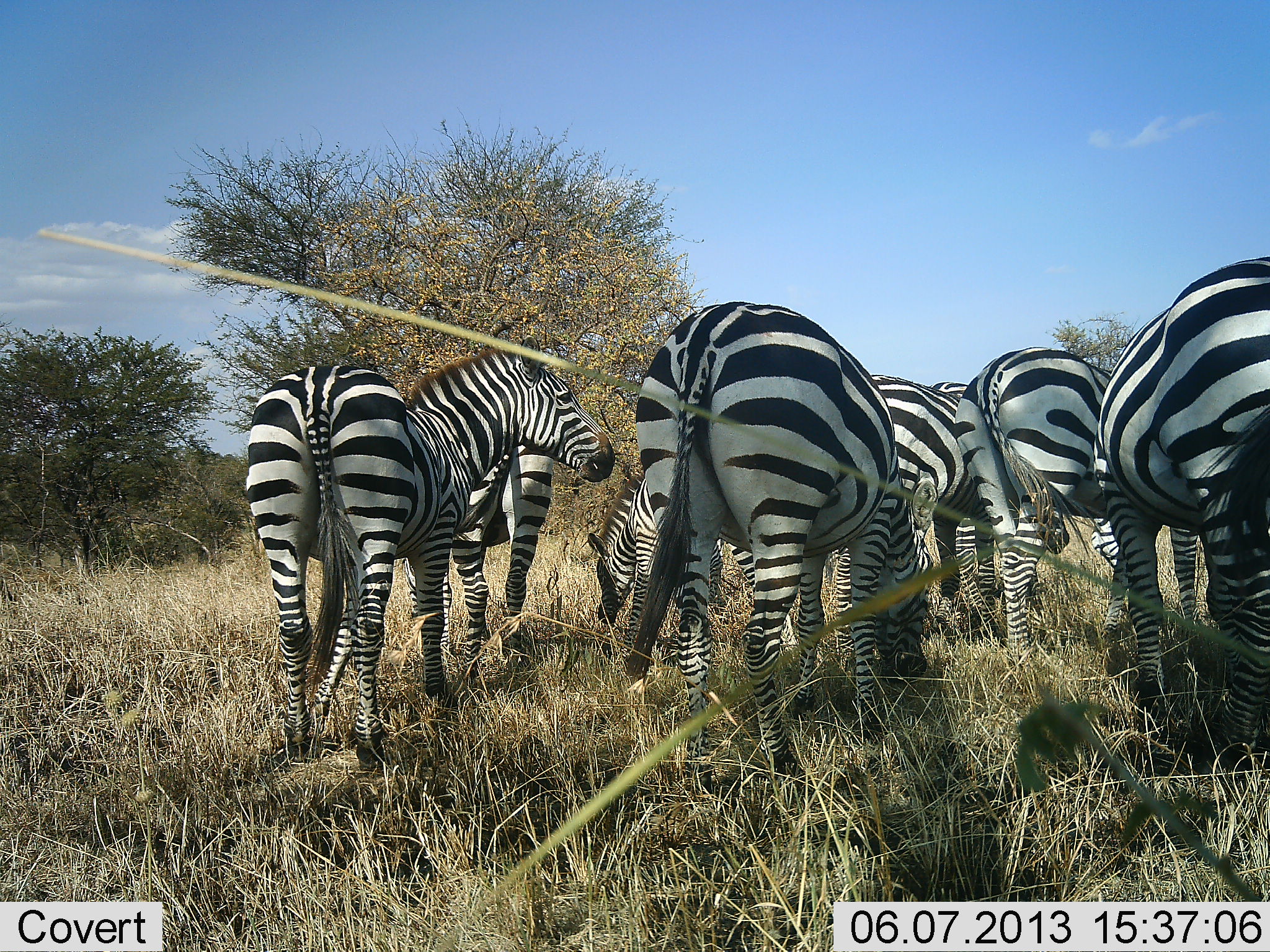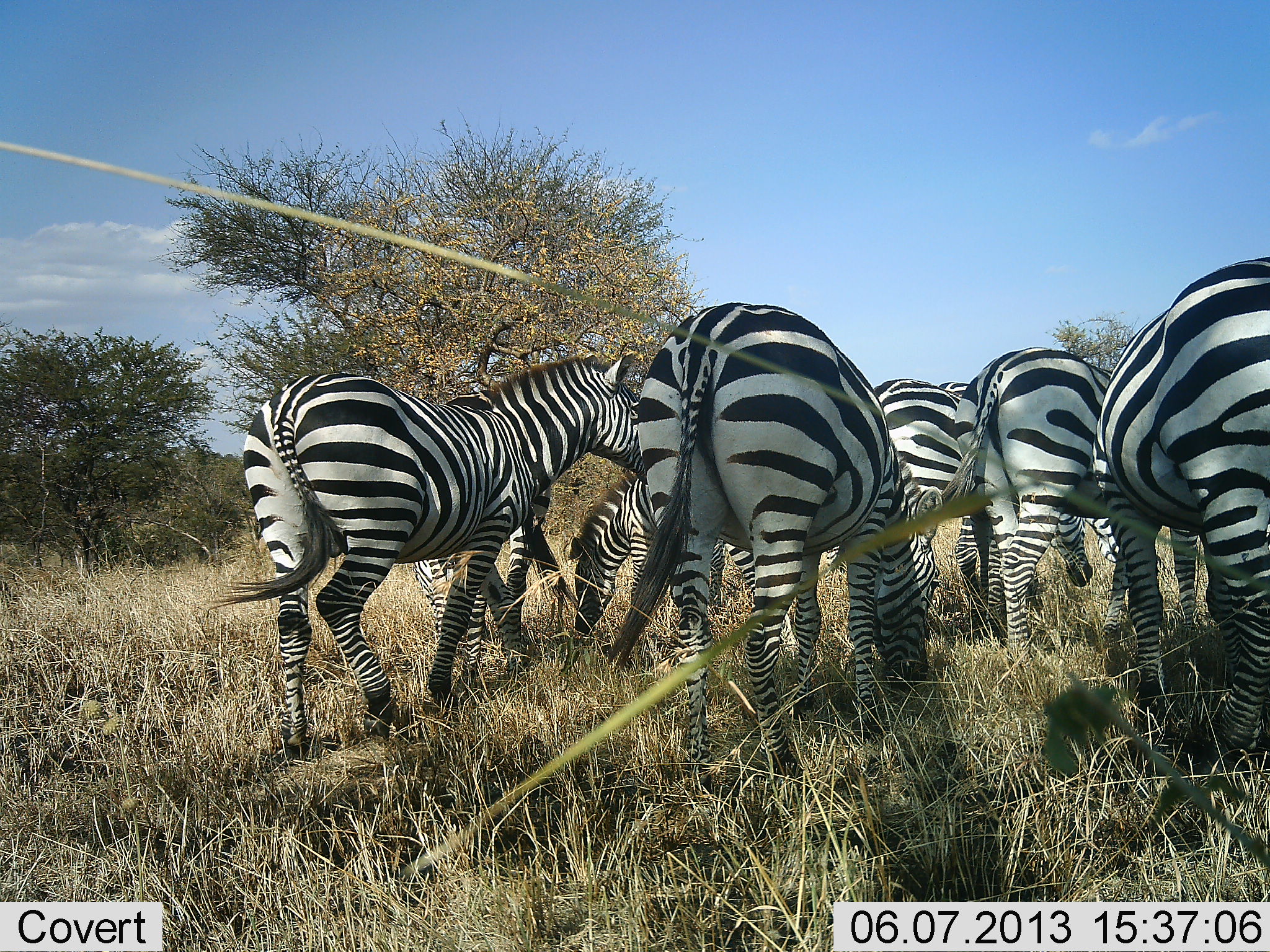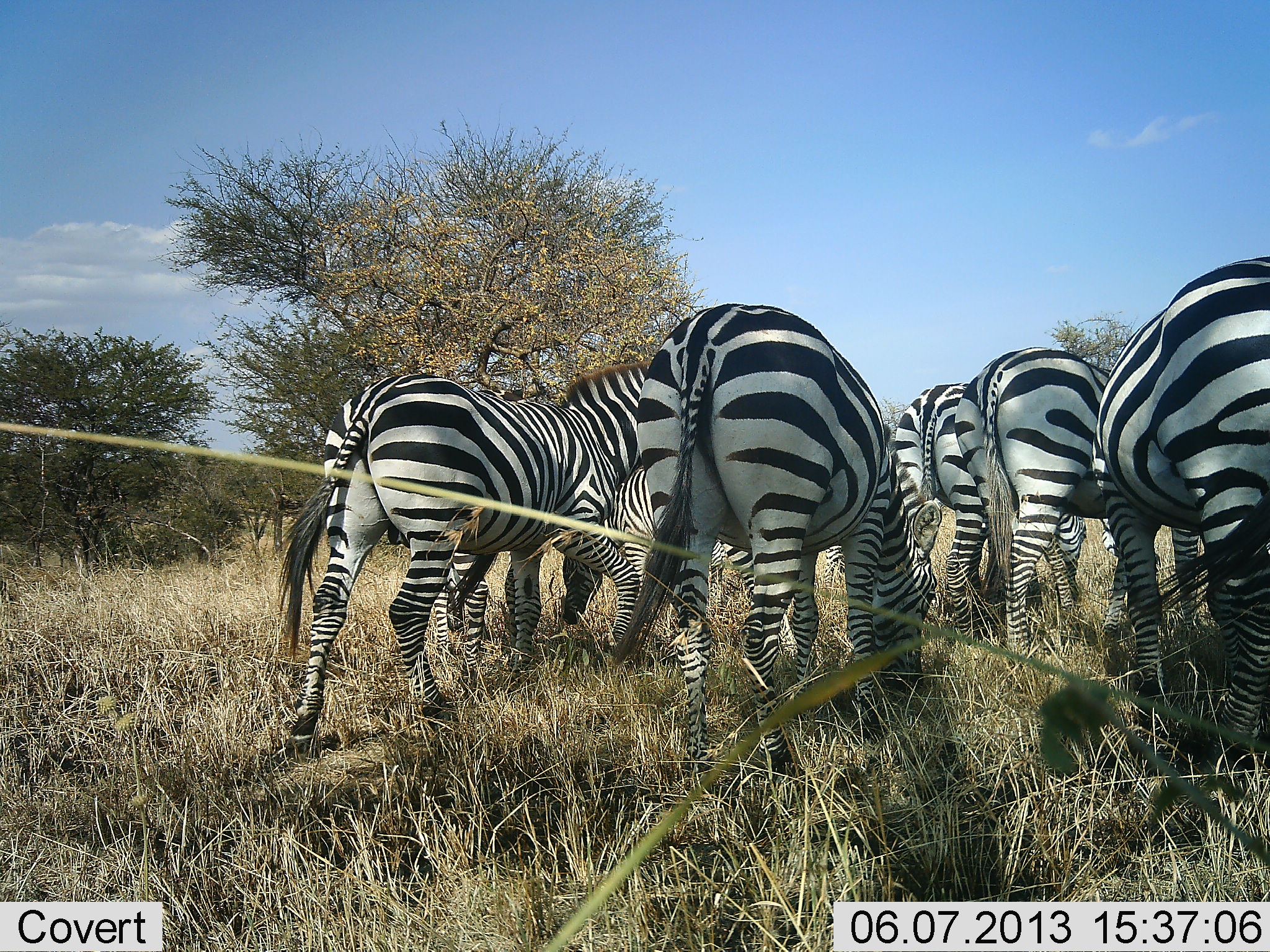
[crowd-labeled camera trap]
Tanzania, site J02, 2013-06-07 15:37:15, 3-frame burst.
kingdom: Animalia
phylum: Chordata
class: Mammalia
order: Perissodactyla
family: Equidae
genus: Equus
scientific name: Equus quagga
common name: plains zebra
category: zebra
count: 8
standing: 33%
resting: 0%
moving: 44%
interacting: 22%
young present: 0%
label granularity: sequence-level